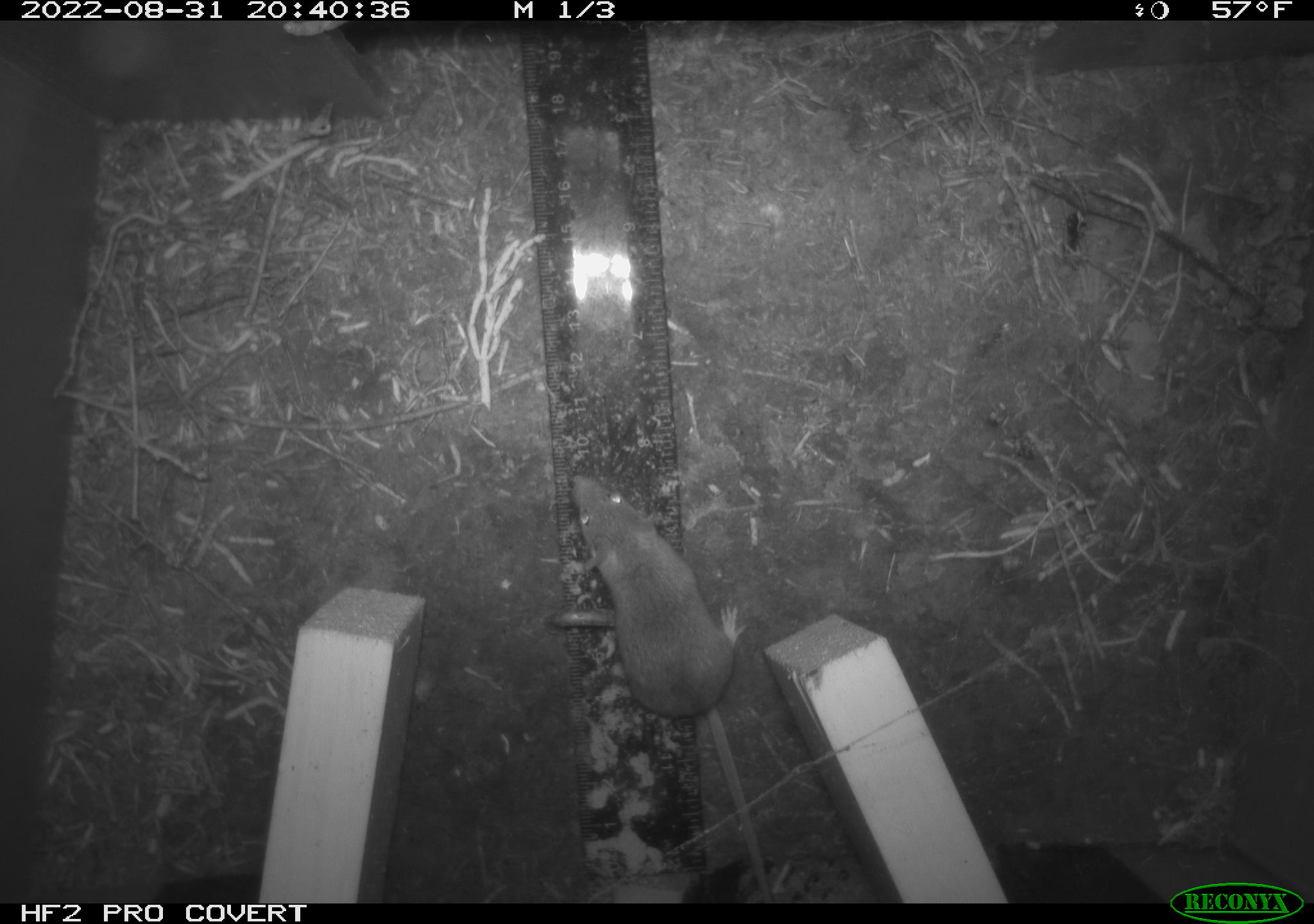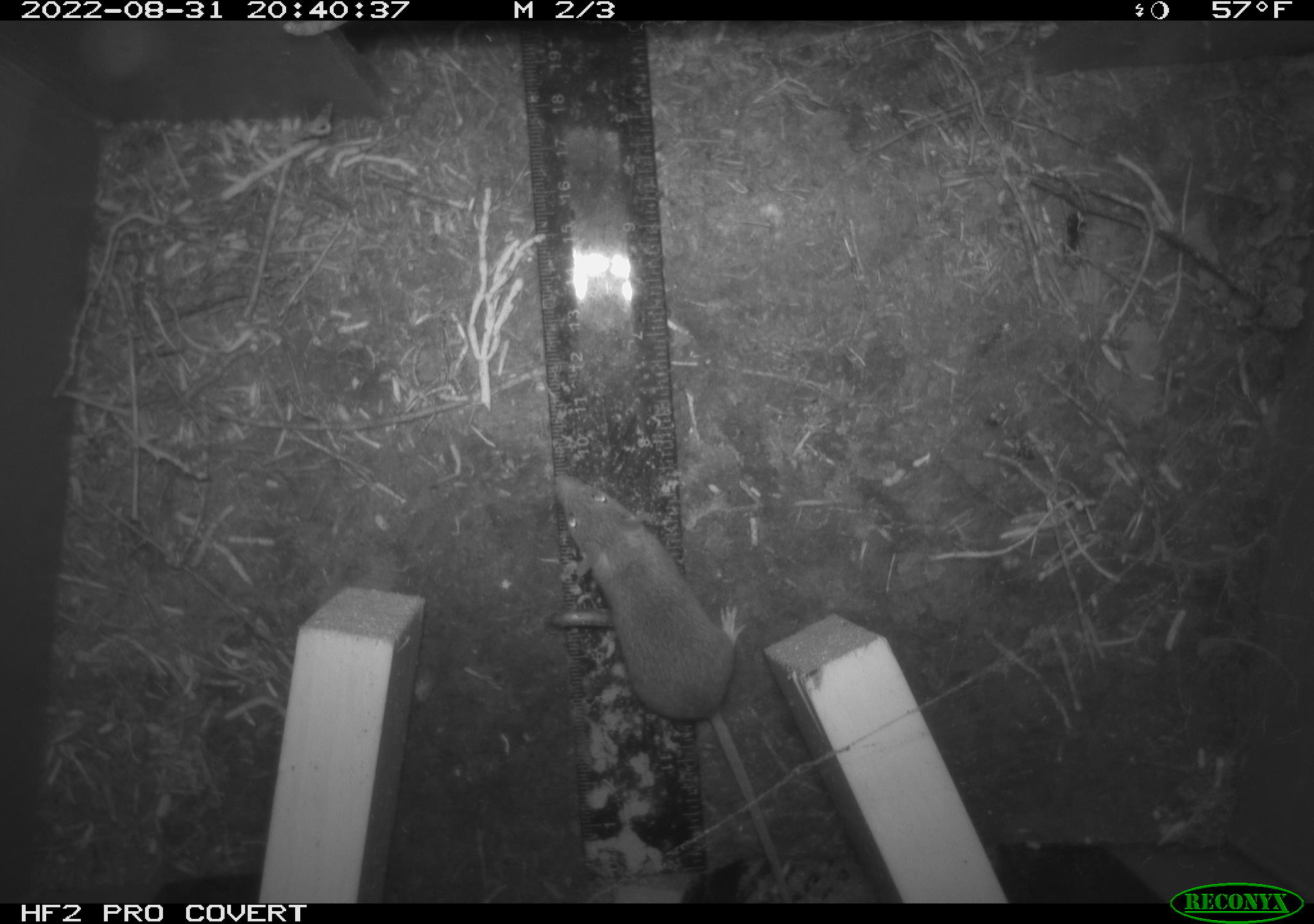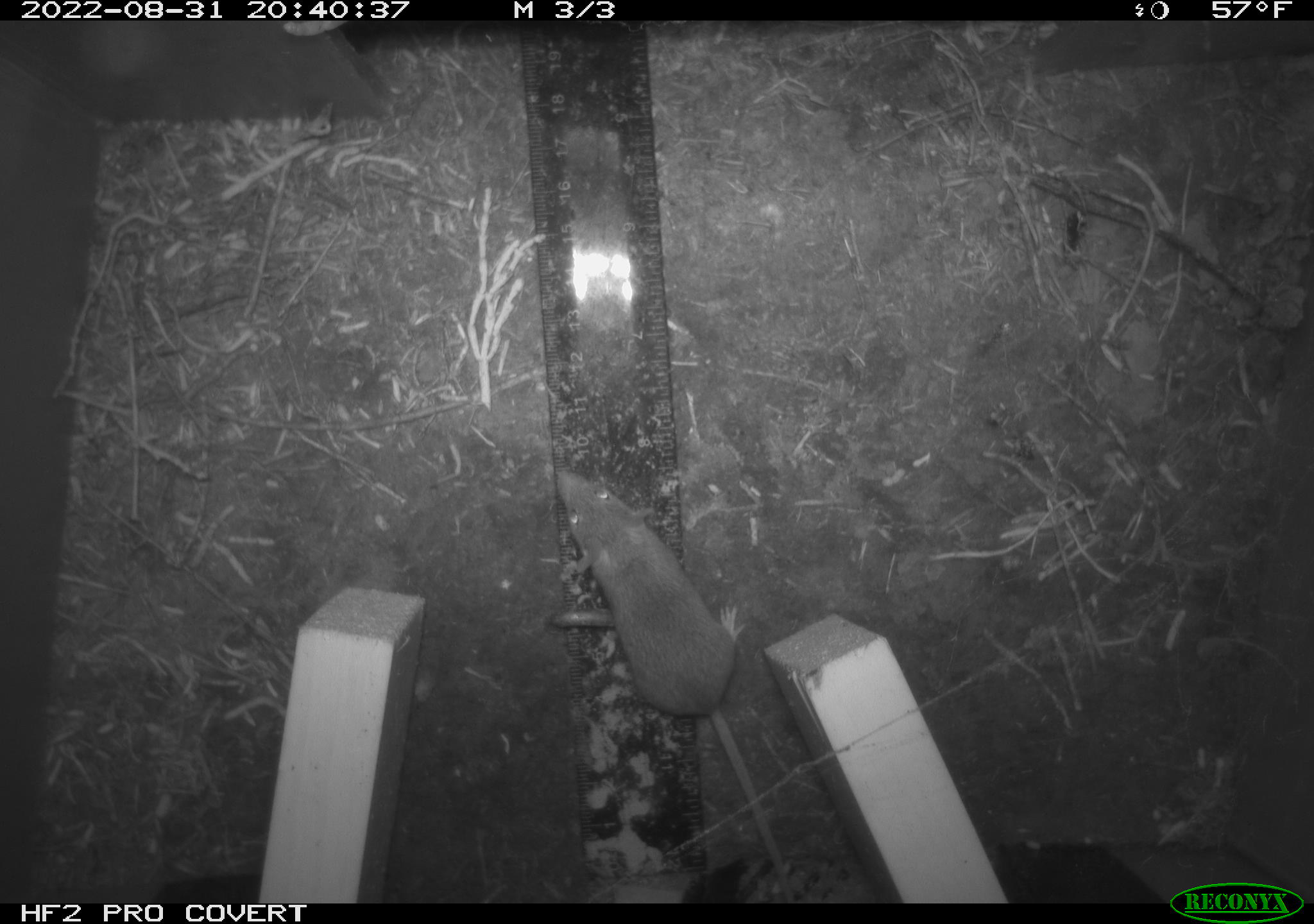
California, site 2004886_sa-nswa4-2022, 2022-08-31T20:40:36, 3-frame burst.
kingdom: Animalia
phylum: Chordata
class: Mammalia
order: Rodentia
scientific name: Rodentia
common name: rodent